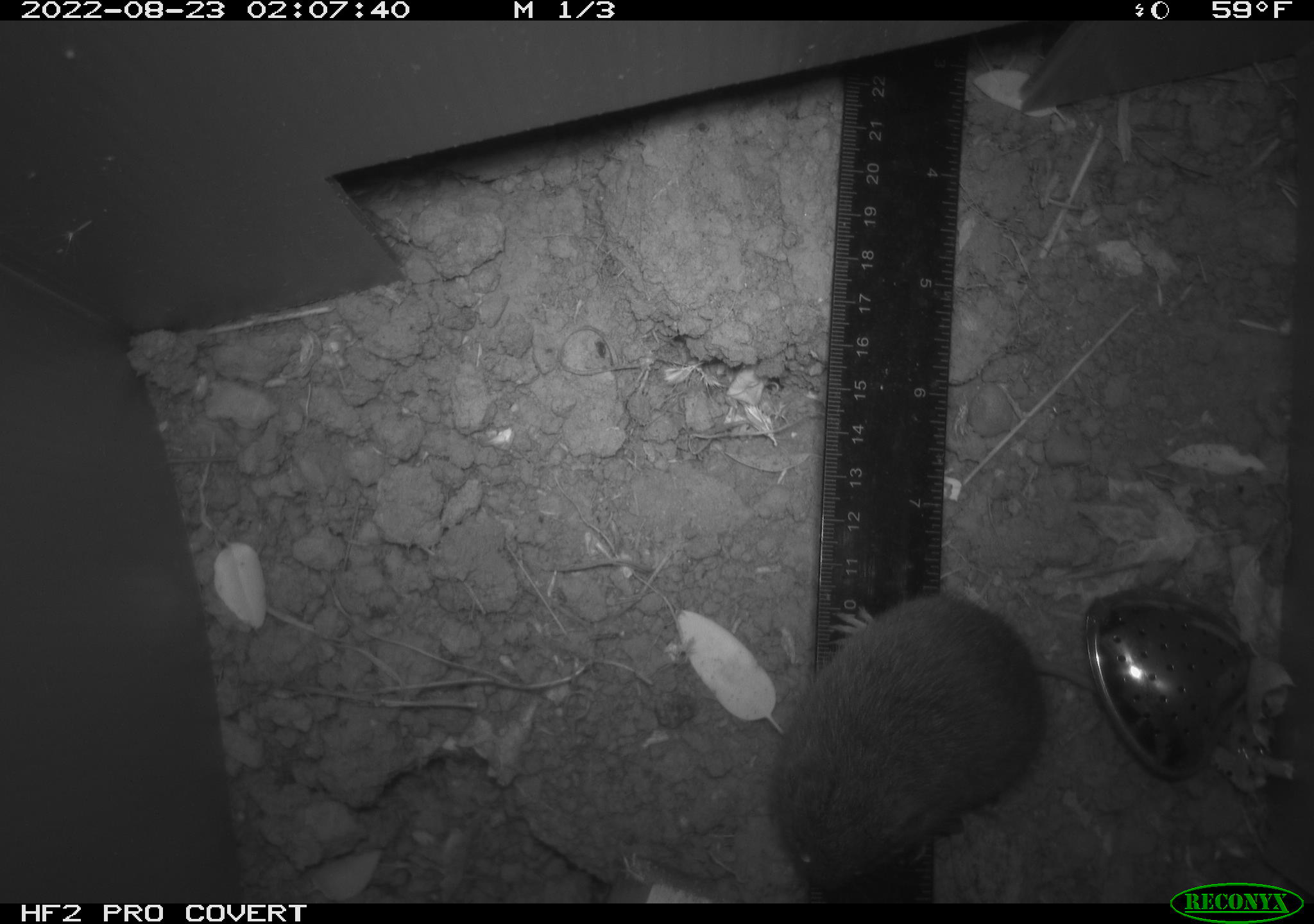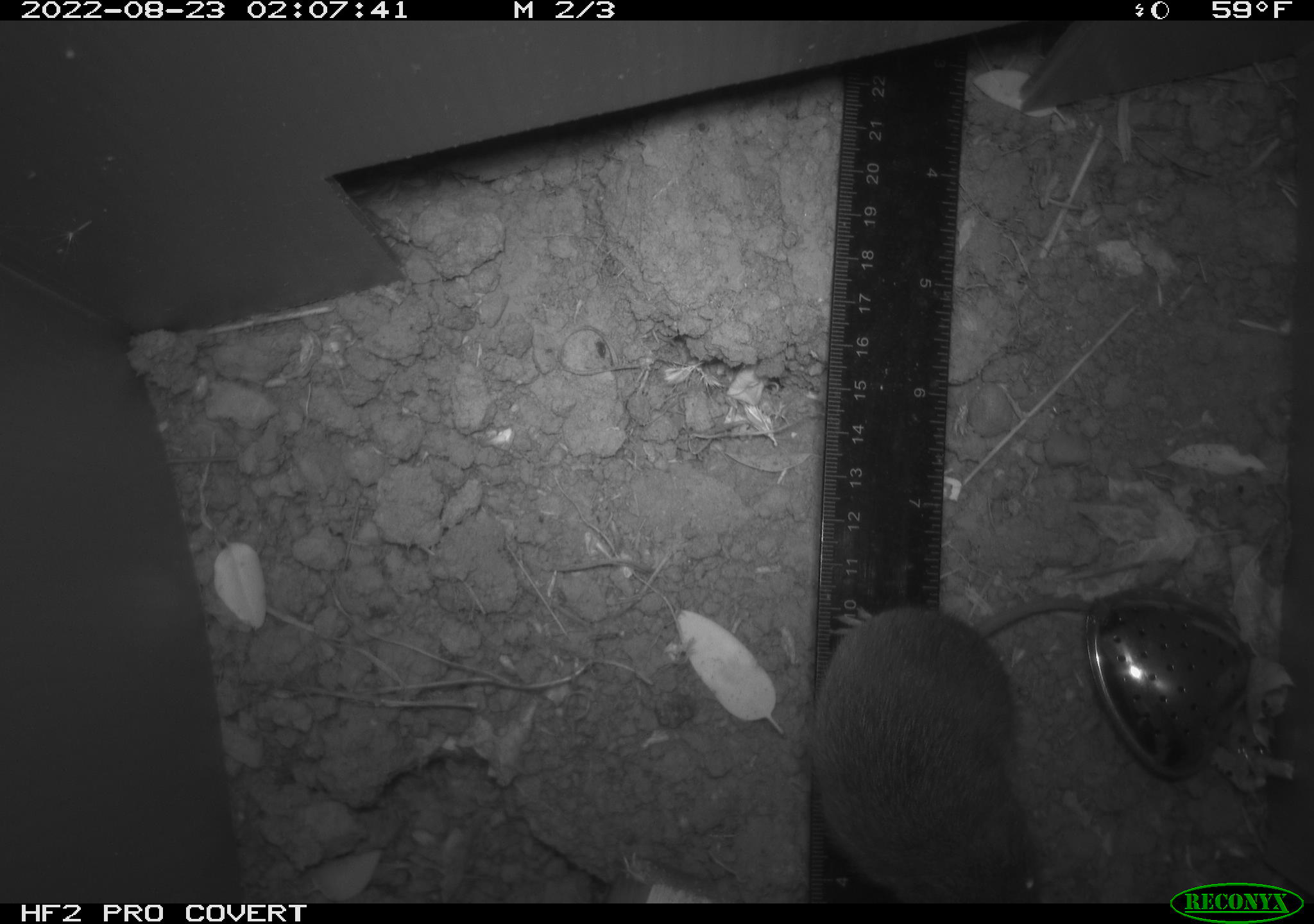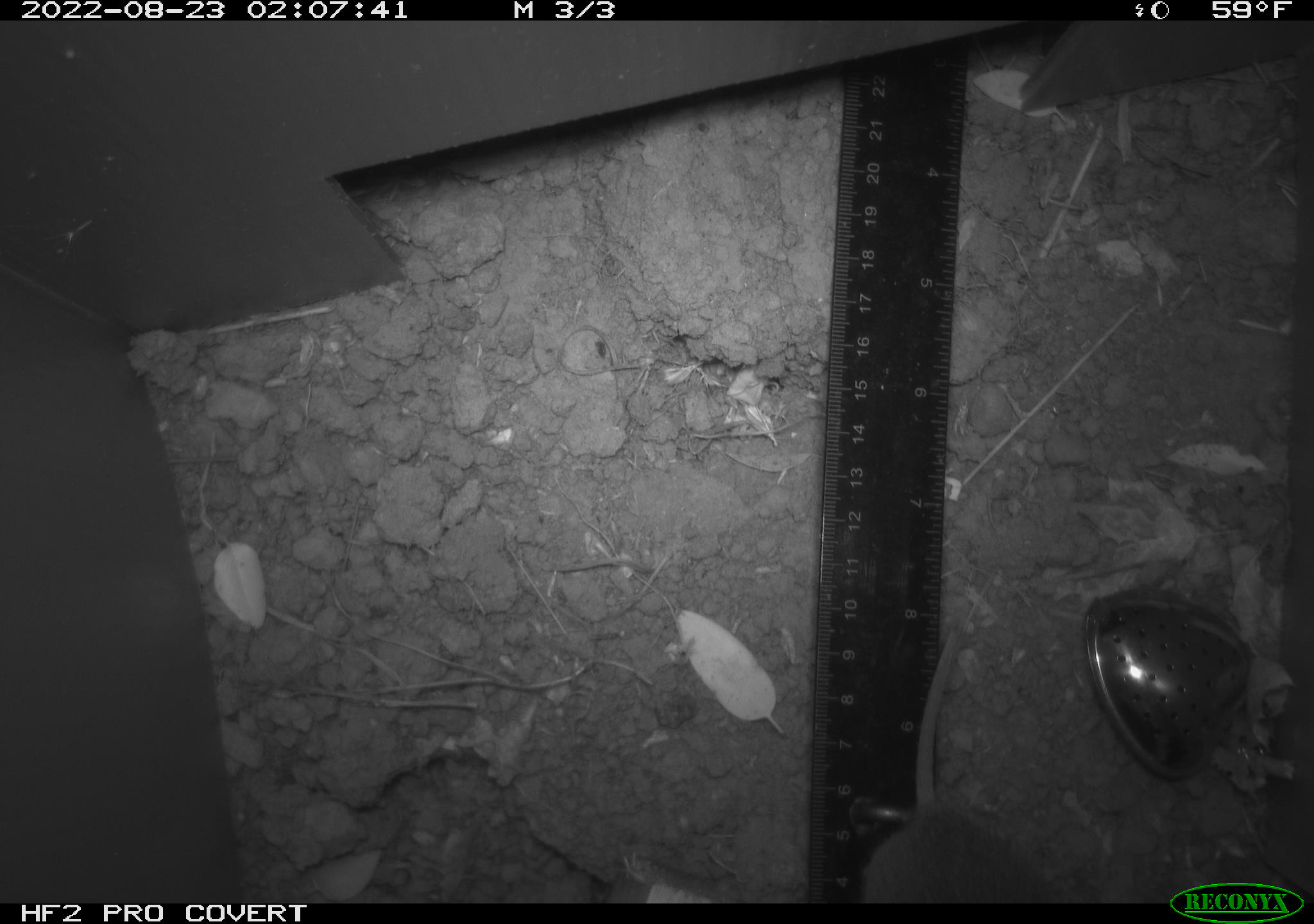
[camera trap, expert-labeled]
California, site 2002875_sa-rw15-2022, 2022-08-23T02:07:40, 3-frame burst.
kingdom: Animalia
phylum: Chordata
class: Mammalia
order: Rodentia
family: Cricetidae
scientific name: Arvicolinae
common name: voles, lemmings, and muskrats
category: arvicolinae subfamily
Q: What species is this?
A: Arvicolinae subfamily (voles, lemmings, and muskrats) (Arvicolinae).